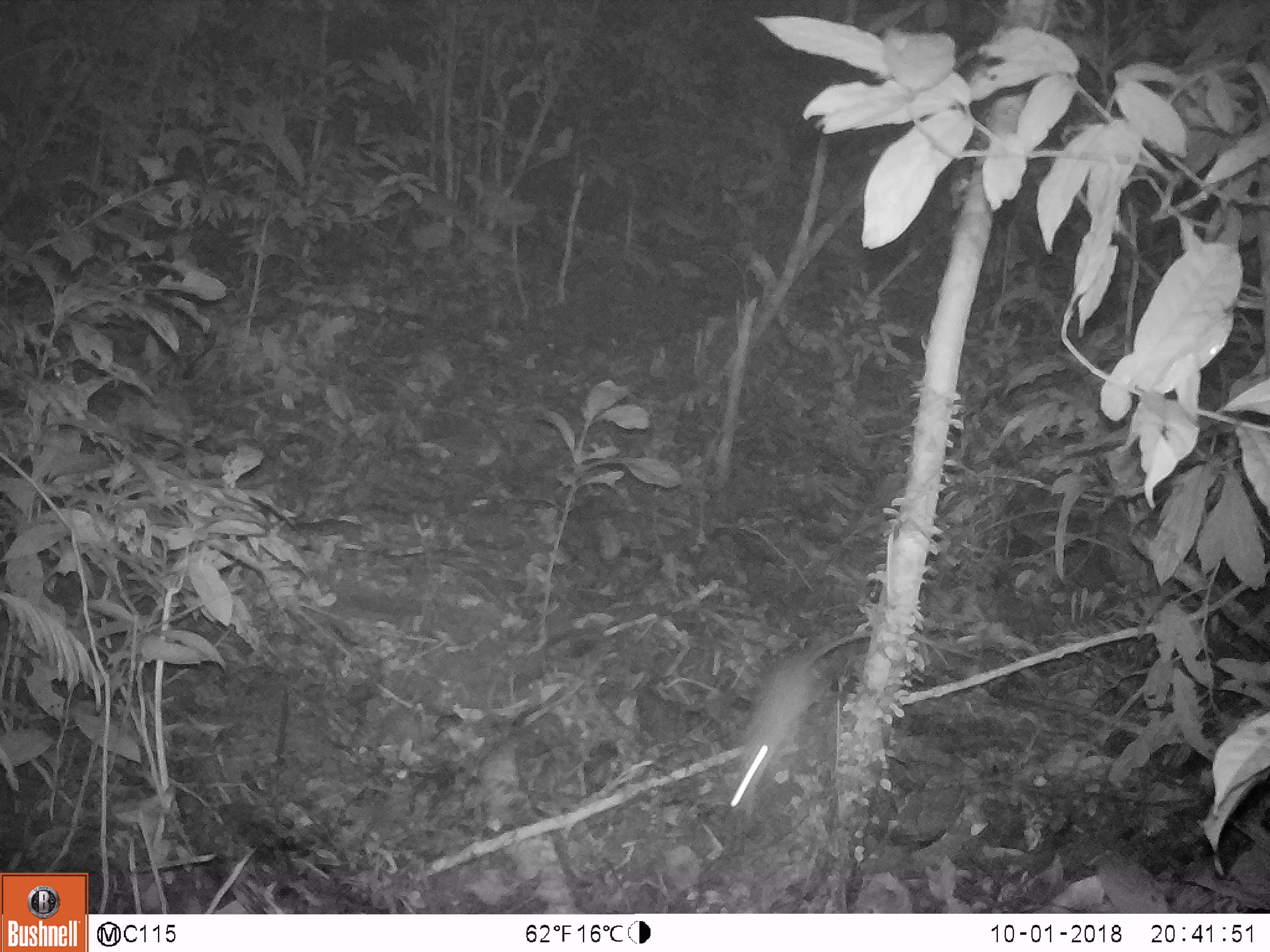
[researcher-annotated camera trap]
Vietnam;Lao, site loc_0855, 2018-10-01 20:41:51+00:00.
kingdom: Animalia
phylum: Chordata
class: Mammalia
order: Rodentia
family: Muridae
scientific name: Muridae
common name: old-world mice and rats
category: unidentified murid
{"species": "unidentified murid (old-world mice and rats) (Muridae)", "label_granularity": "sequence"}